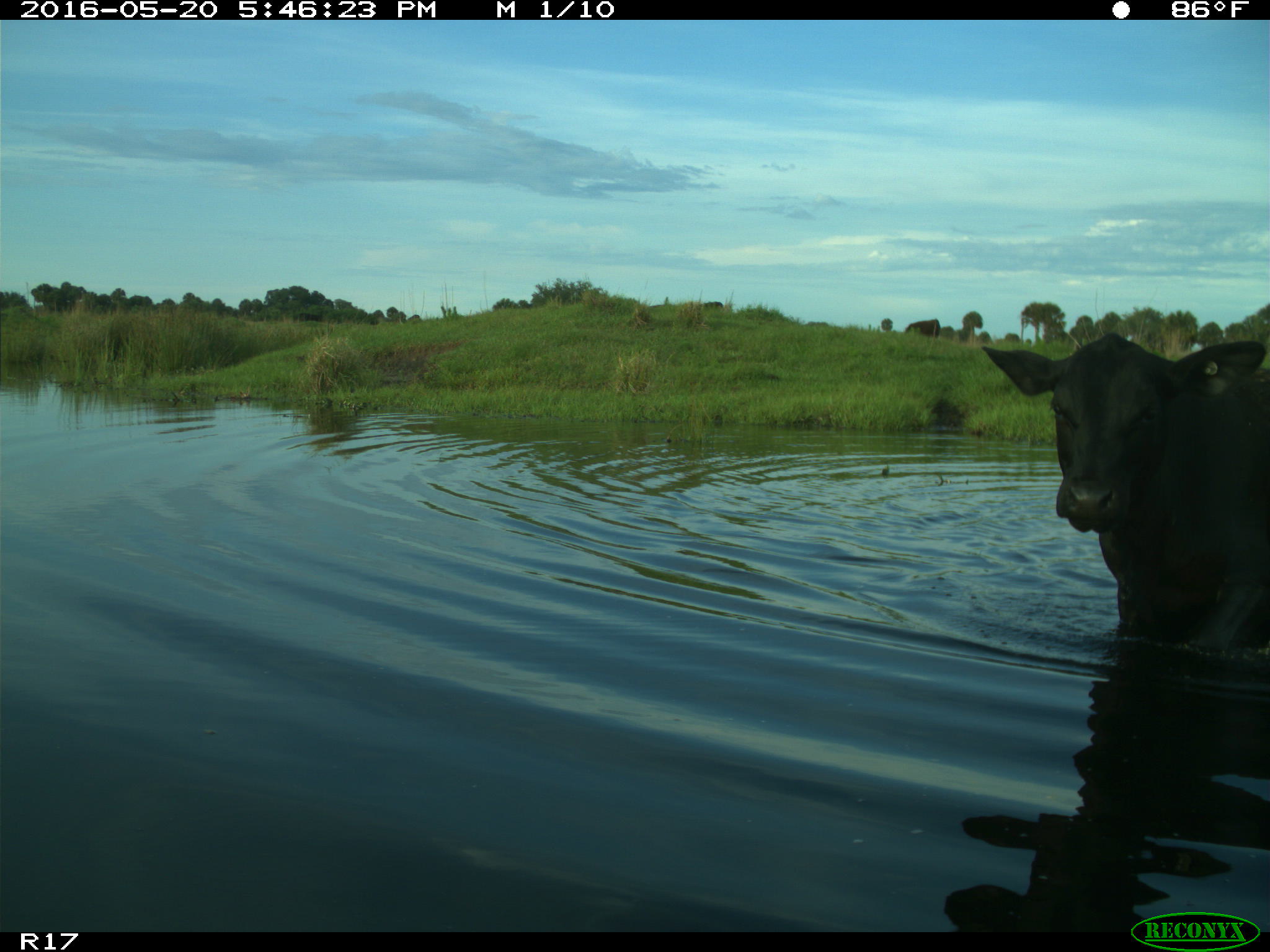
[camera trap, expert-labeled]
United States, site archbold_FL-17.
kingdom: Animalia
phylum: Chordata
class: Mammalia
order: Artiodactyla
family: Bovidae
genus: Bos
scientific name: Bos taurus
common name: domestic cow